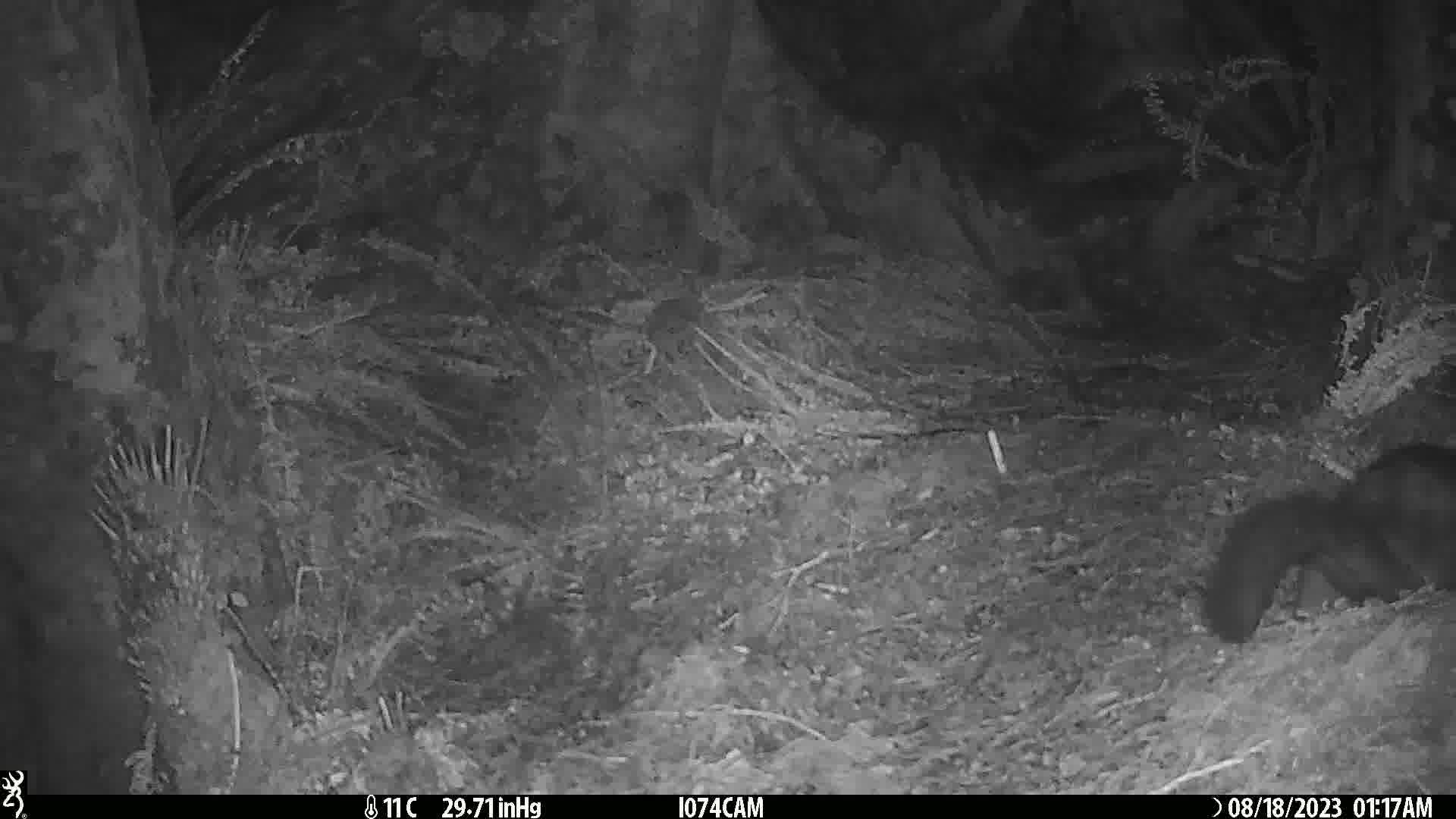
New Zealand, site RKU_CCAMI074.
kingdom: Animalia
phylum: Chordata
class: Mammalia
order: Diprotodontia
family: Phalangeridae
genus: Trichosurus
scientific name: Trichosurus vulpecula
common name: common brushtail possum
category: possum